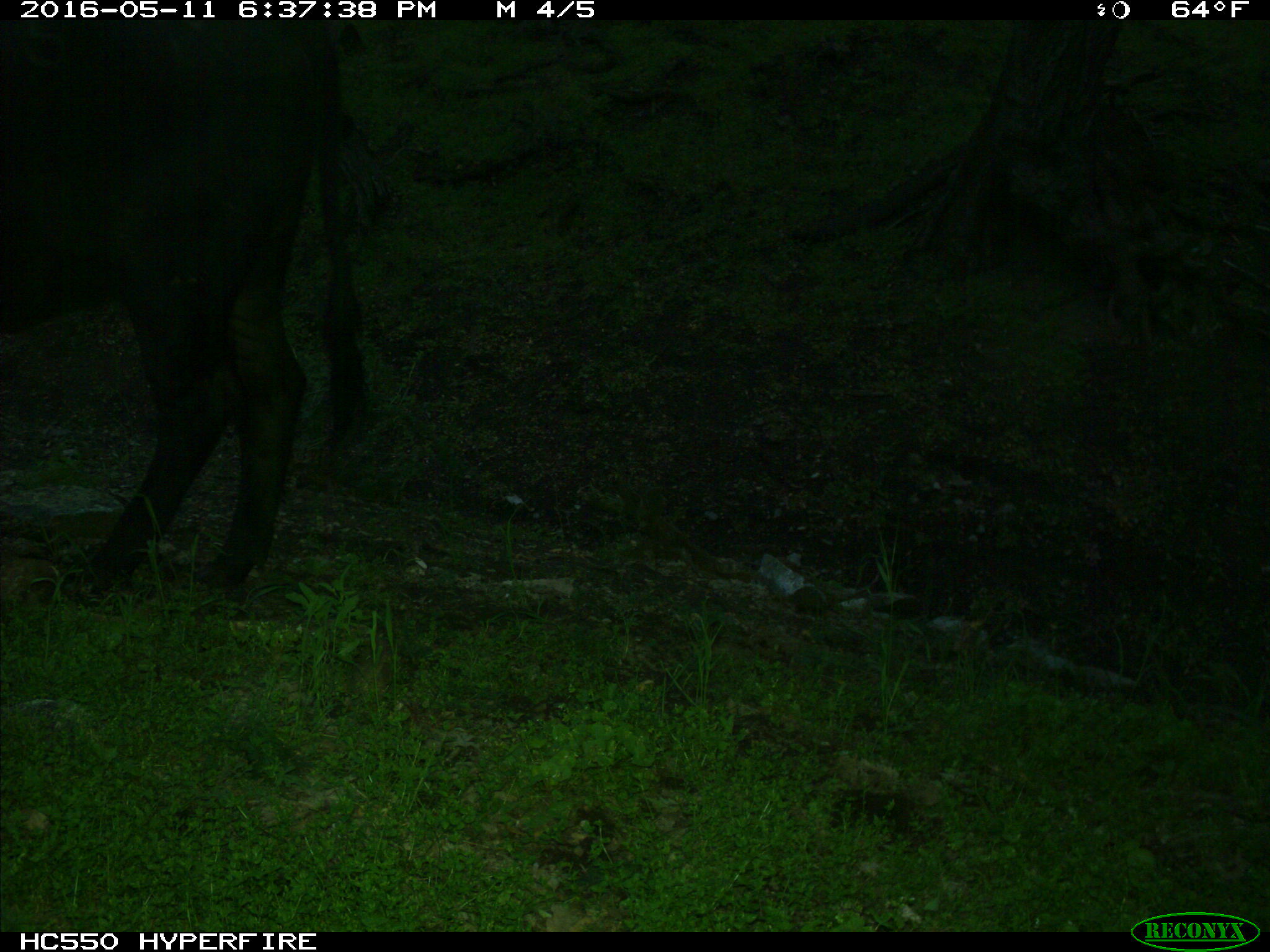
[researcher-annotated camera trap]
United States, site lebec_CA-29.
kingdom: Animalia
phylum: Chordata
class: Mammalia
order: Artiodactyla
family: Bovidae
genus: Bos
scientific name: Bos taurus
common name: domestic cow